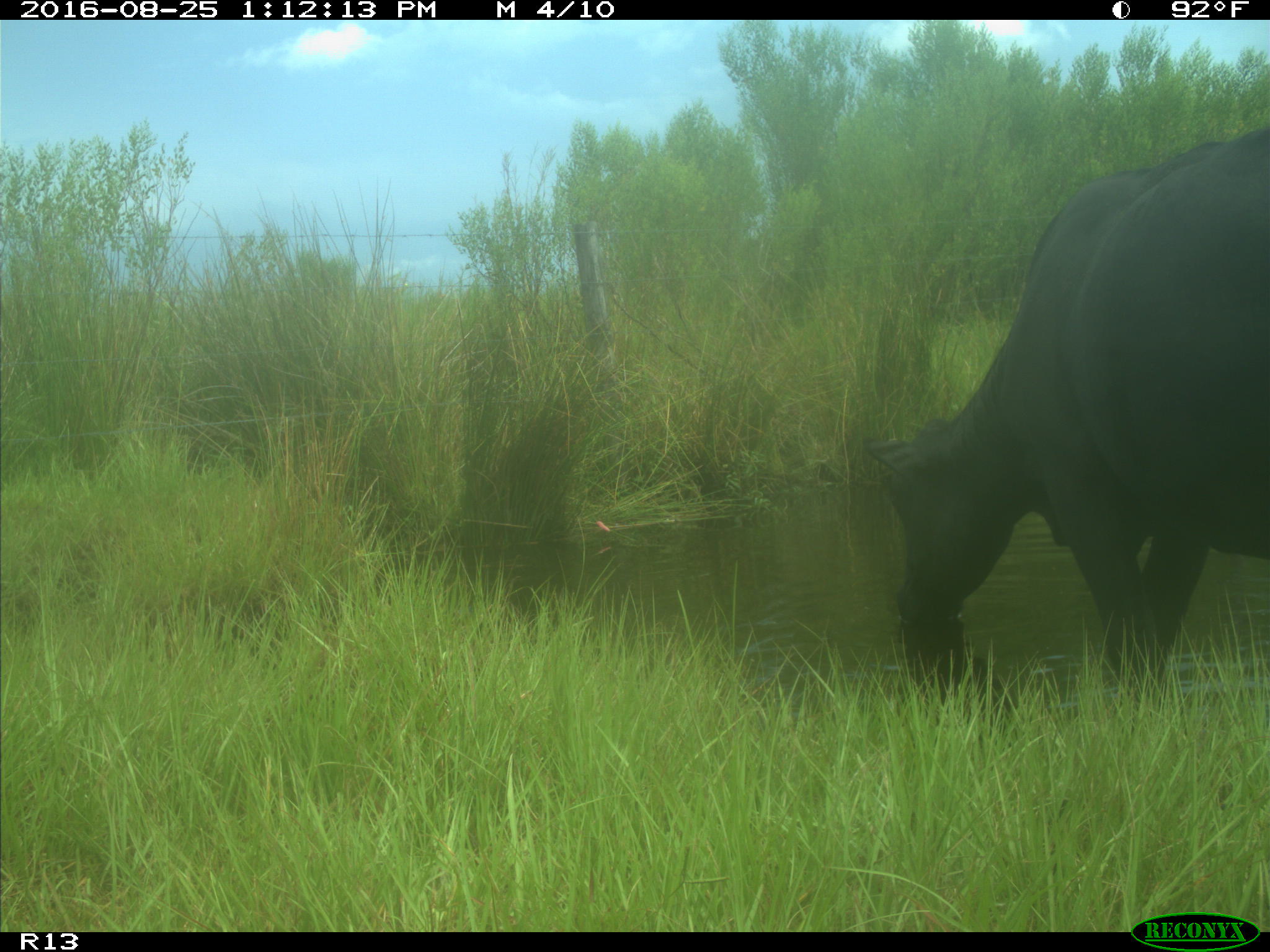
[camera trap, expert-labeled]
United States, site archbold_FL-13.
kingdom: Animalia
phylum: Chordata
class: Mammalia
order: Artiodactyla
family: Bovidae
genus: Bos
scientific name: Bos taurus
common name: domestic cow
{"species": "Bos taurus (domestic cow)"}